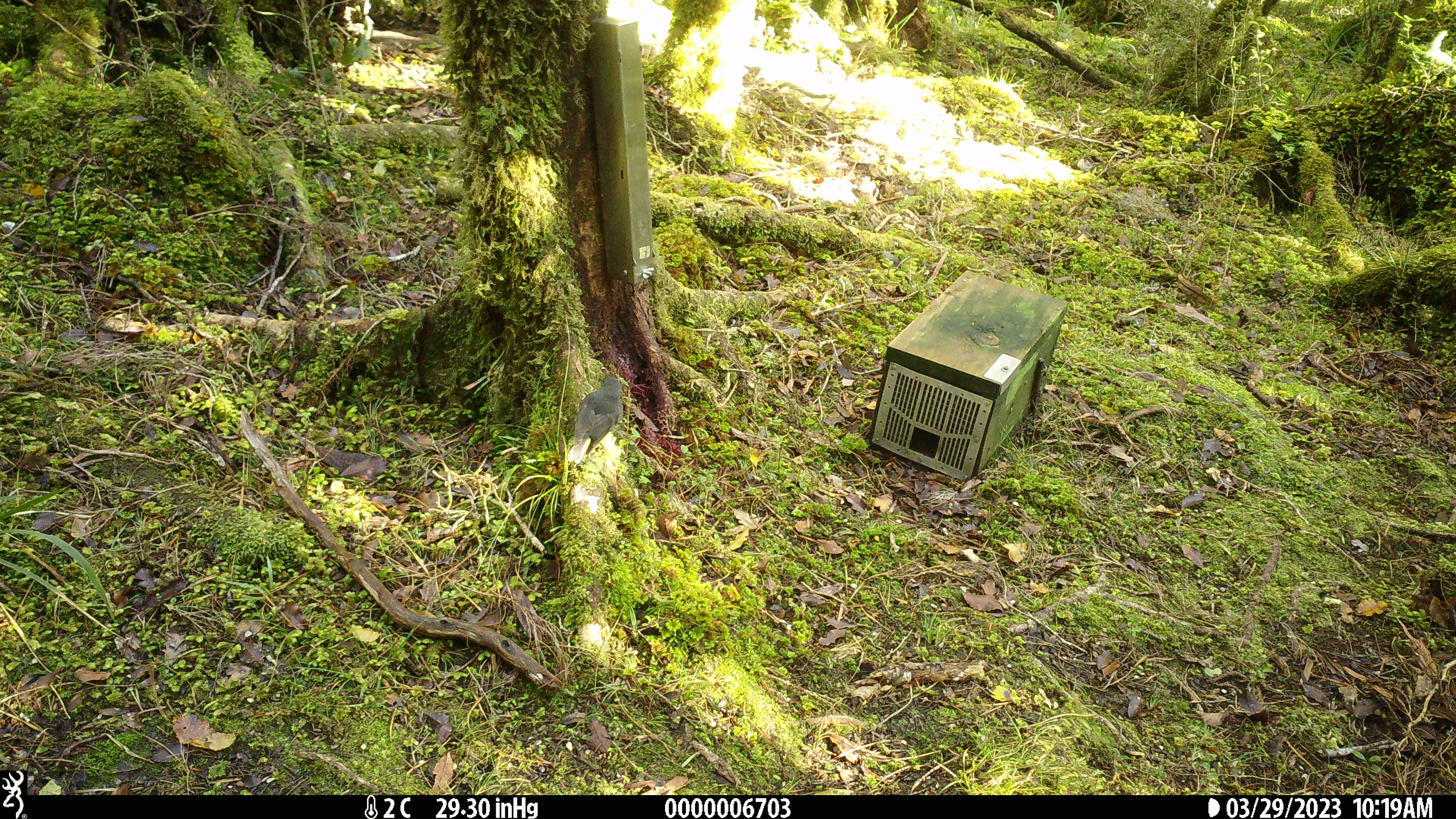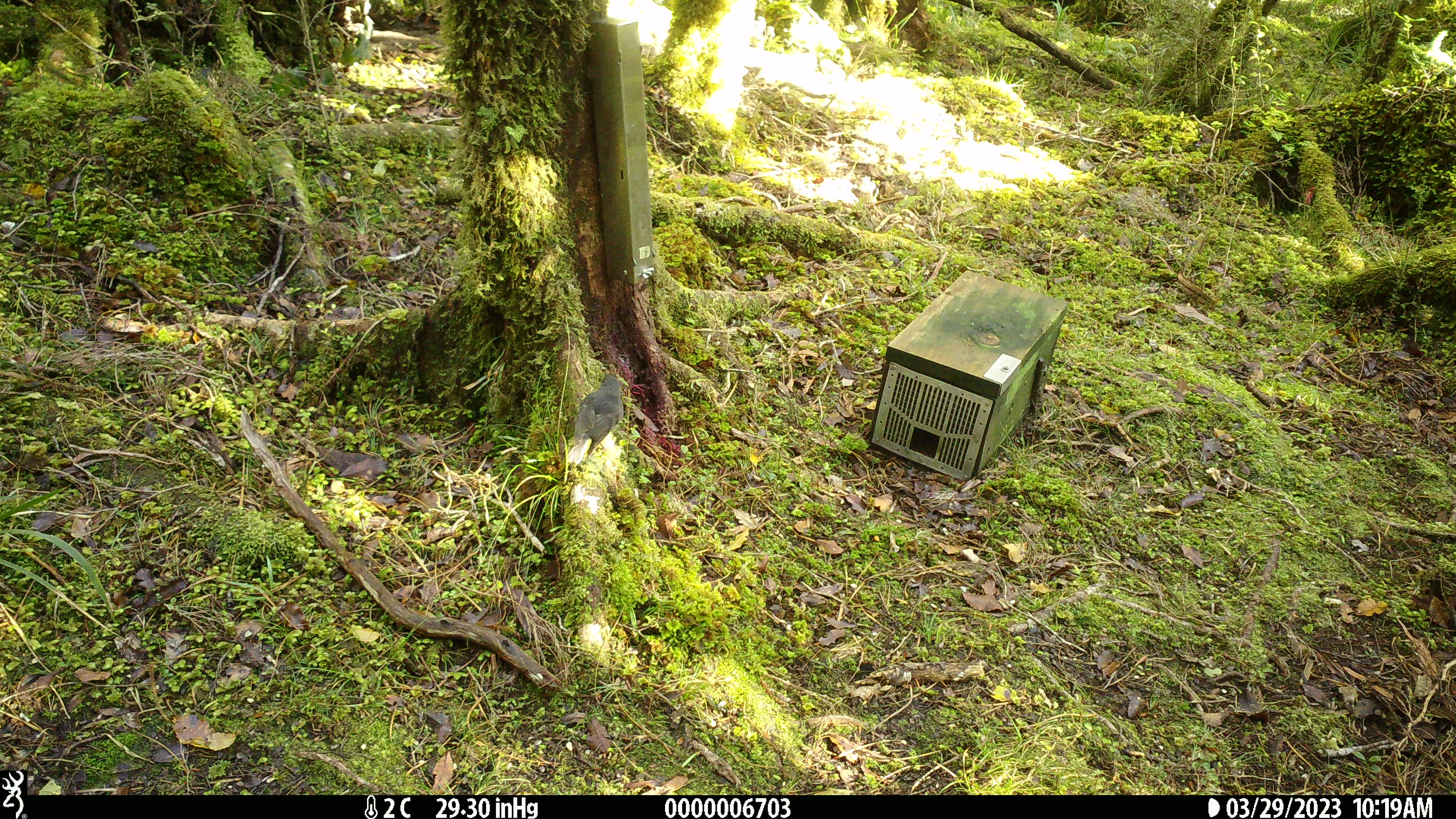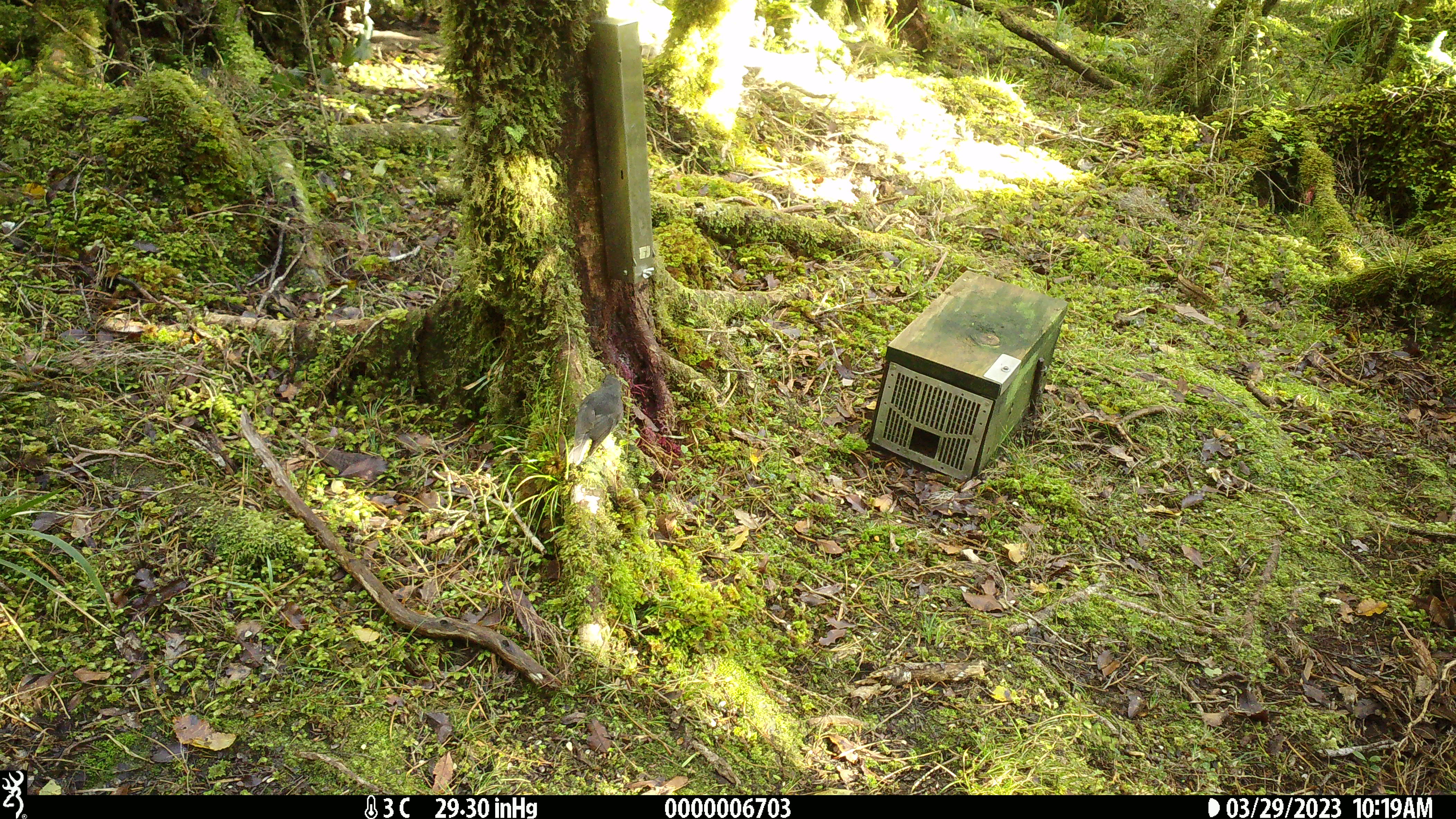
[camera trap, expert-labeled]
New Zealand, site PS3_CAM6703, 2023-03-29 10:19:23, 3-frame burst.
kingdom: Animalia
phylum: Chordata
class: Aves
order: Passeriformes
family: Petroicidae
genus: Petroica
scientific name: Petroica australis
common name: new zealand robin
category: robin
Robin (new zealand robin) (Petroica australis).